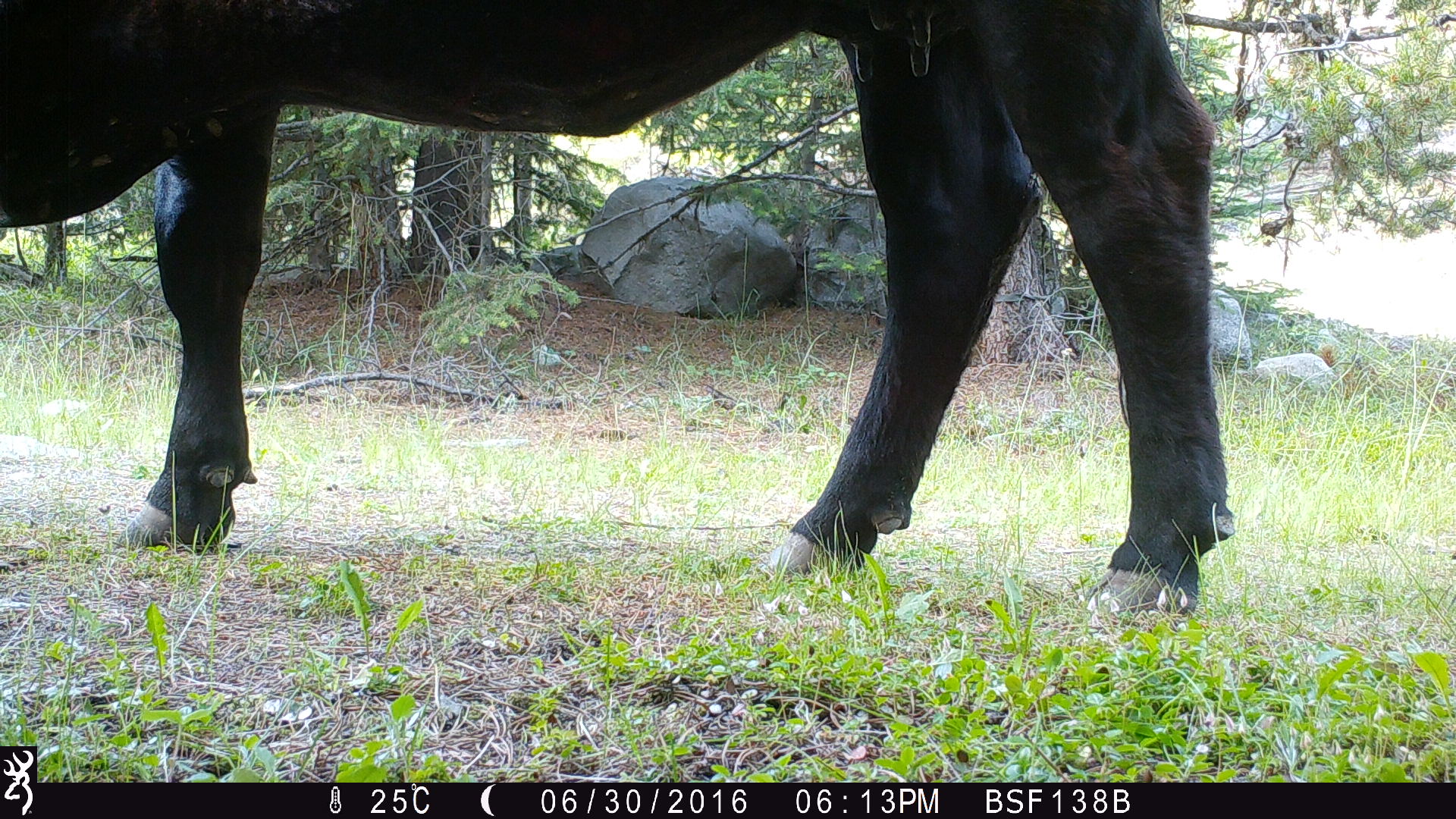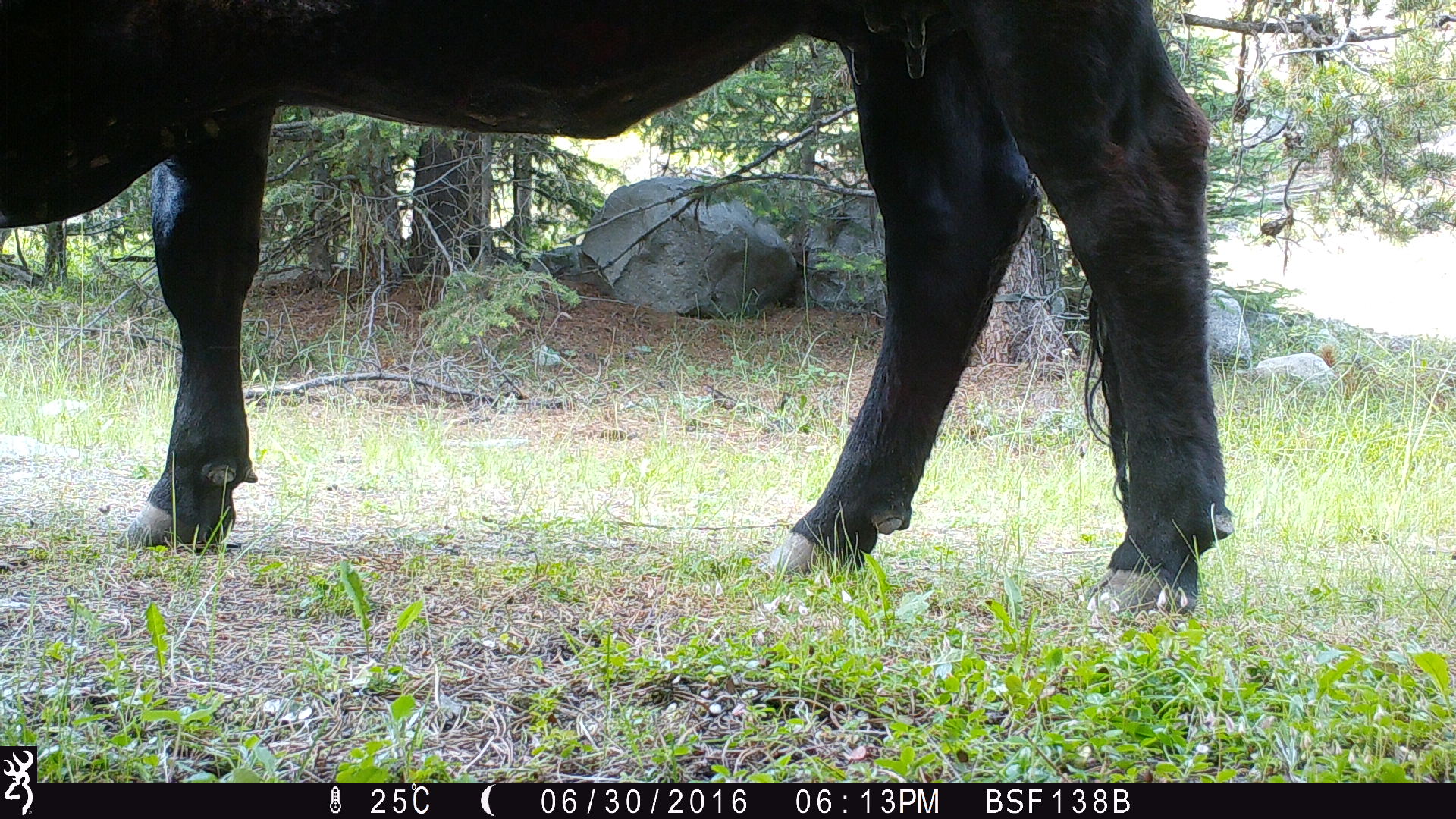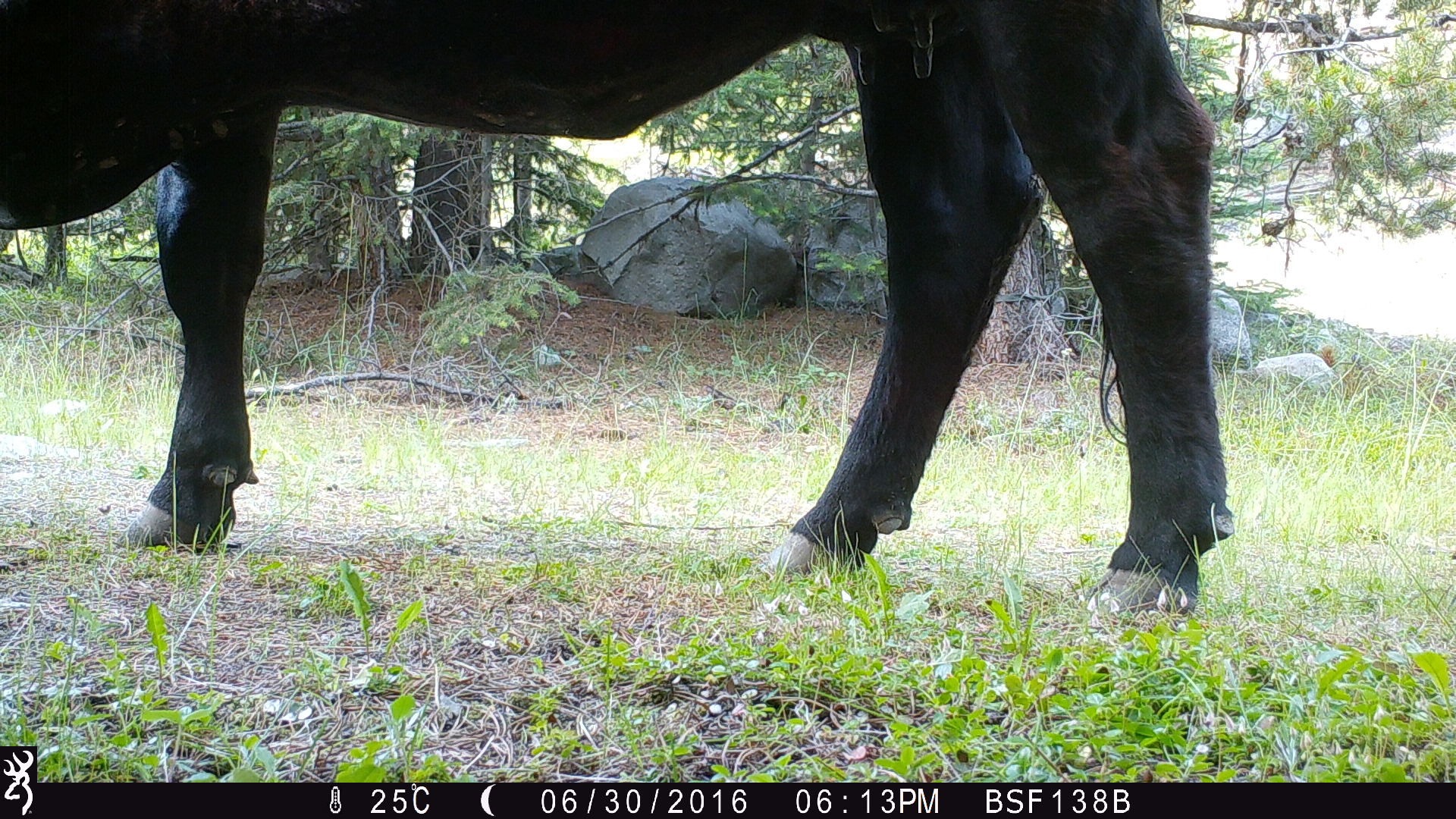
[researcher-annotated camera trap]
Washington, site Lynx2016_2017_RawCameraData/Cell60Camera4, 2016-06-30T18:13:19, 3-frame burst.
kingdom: Animalia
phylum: Chordata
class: Mammalia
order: Artiodactyla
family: Bovidae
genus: Bos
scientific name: Bos taurus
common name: domestic cattle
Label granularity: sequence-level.